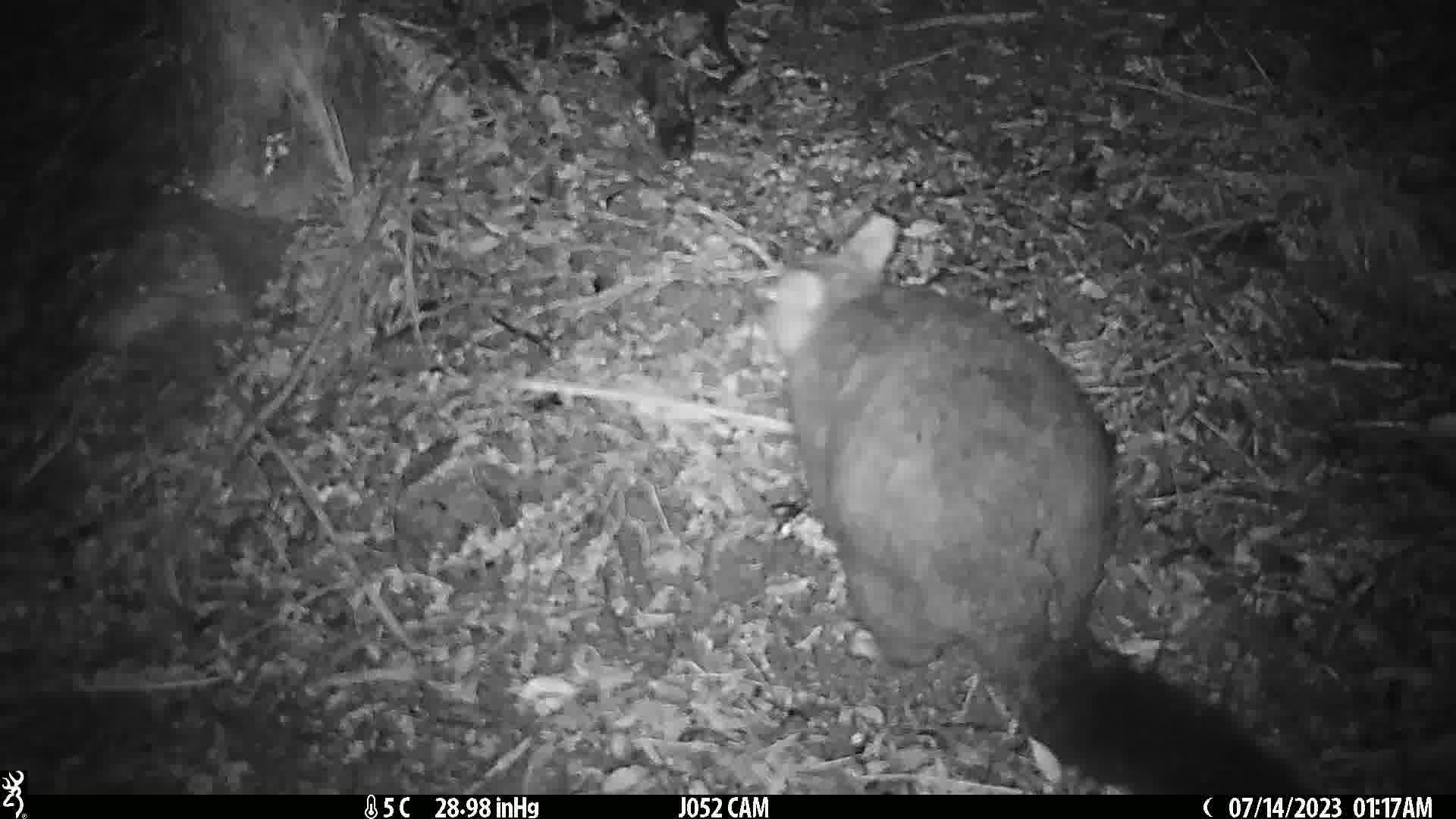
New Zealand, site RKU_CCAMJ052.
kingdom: Animalia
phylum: Chordata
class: Mammalia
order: Diprotodontia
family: Phalangeridae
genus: Trichosurus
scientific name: Trichosurus vulpecula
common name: common brushtail possum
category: possum